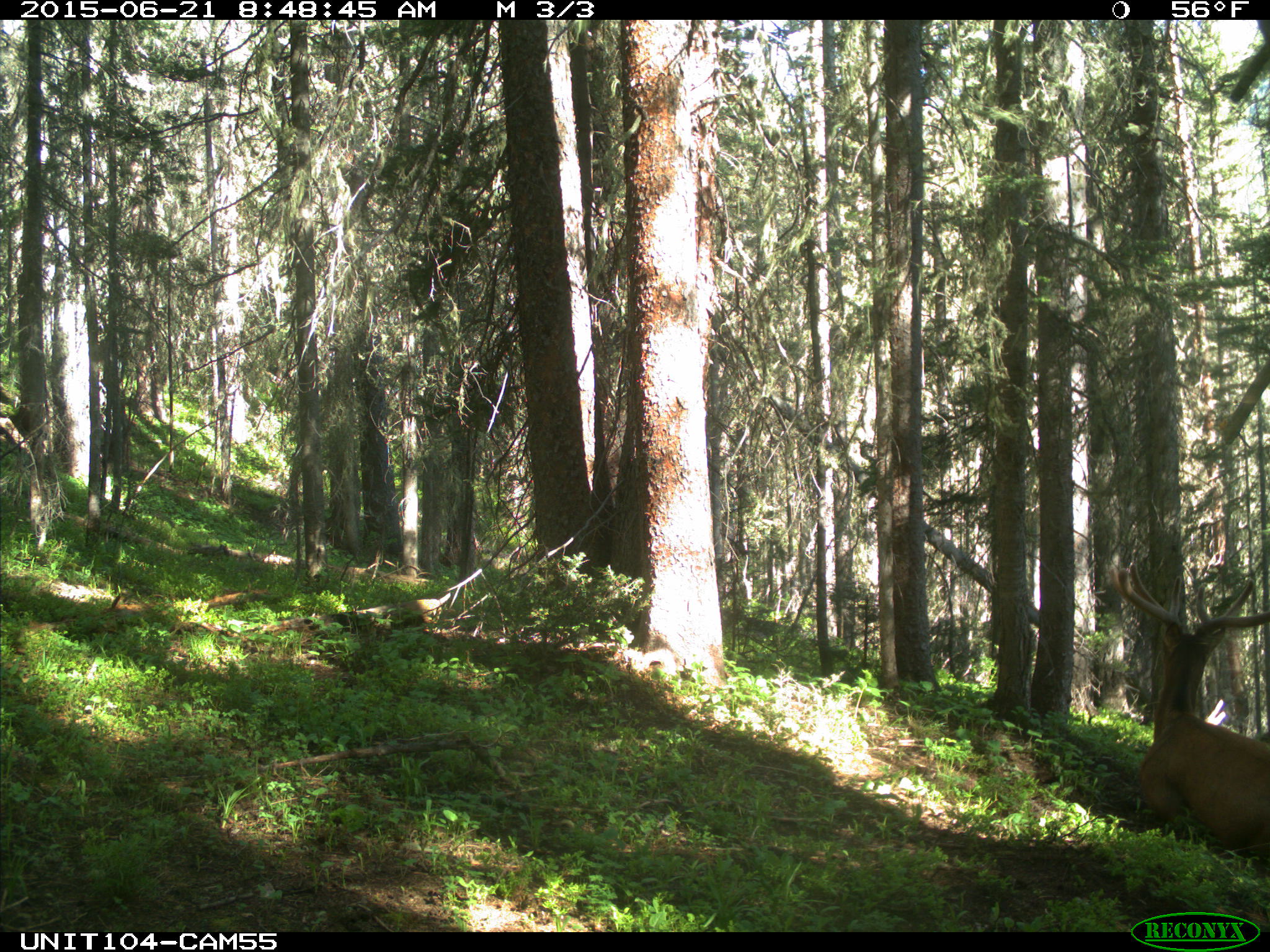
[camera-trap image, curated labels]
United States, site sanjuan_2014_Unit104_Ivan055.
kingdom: Animalia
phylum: Chordata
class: Mammalia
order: Artiodactyla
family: Cervidae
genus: Cervus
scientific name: Cervus elaphus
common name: red deer